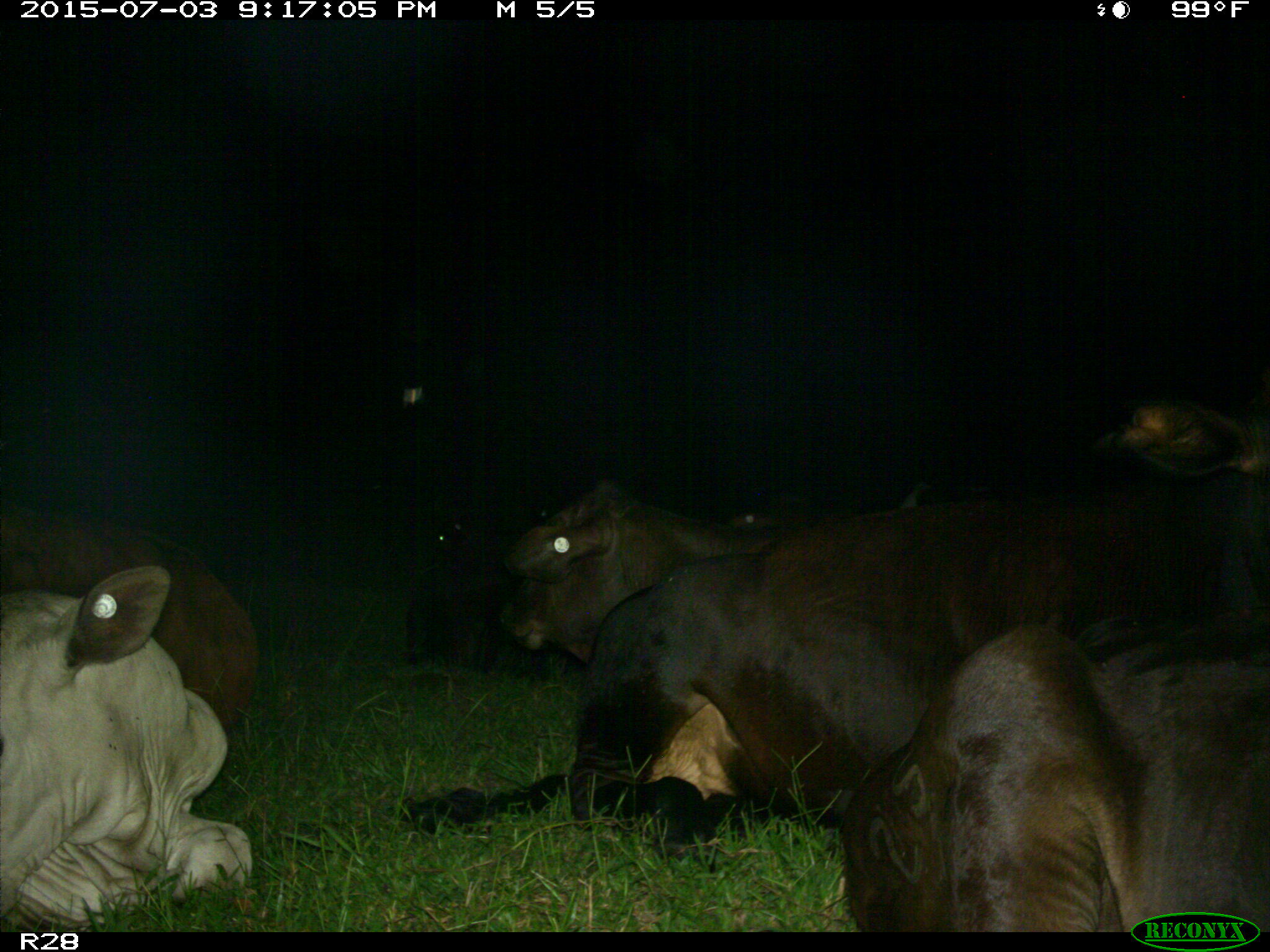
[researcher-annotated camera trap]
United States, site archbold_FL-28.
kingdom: Animalia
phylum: Chordata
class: Mammalia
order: Artiodactyla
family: Bovidae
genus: Bos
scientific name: Bos taurus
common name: domestic cow